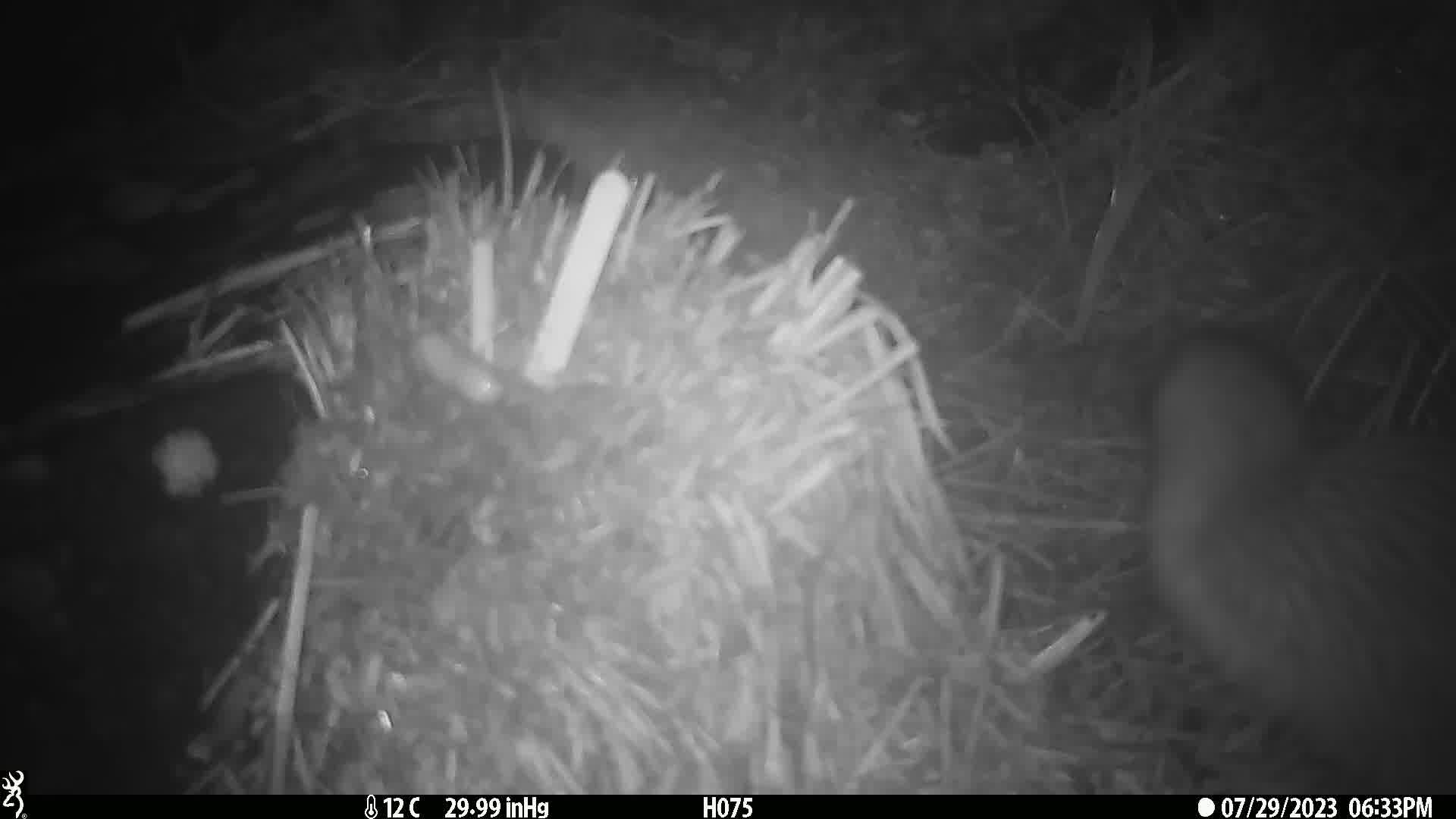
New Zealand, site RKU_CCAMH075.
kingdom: Animalia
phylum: Chordata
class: Aves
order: Apterygiformes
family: Apterygidae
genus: Apteryx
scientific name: Apteryx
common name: kiwi